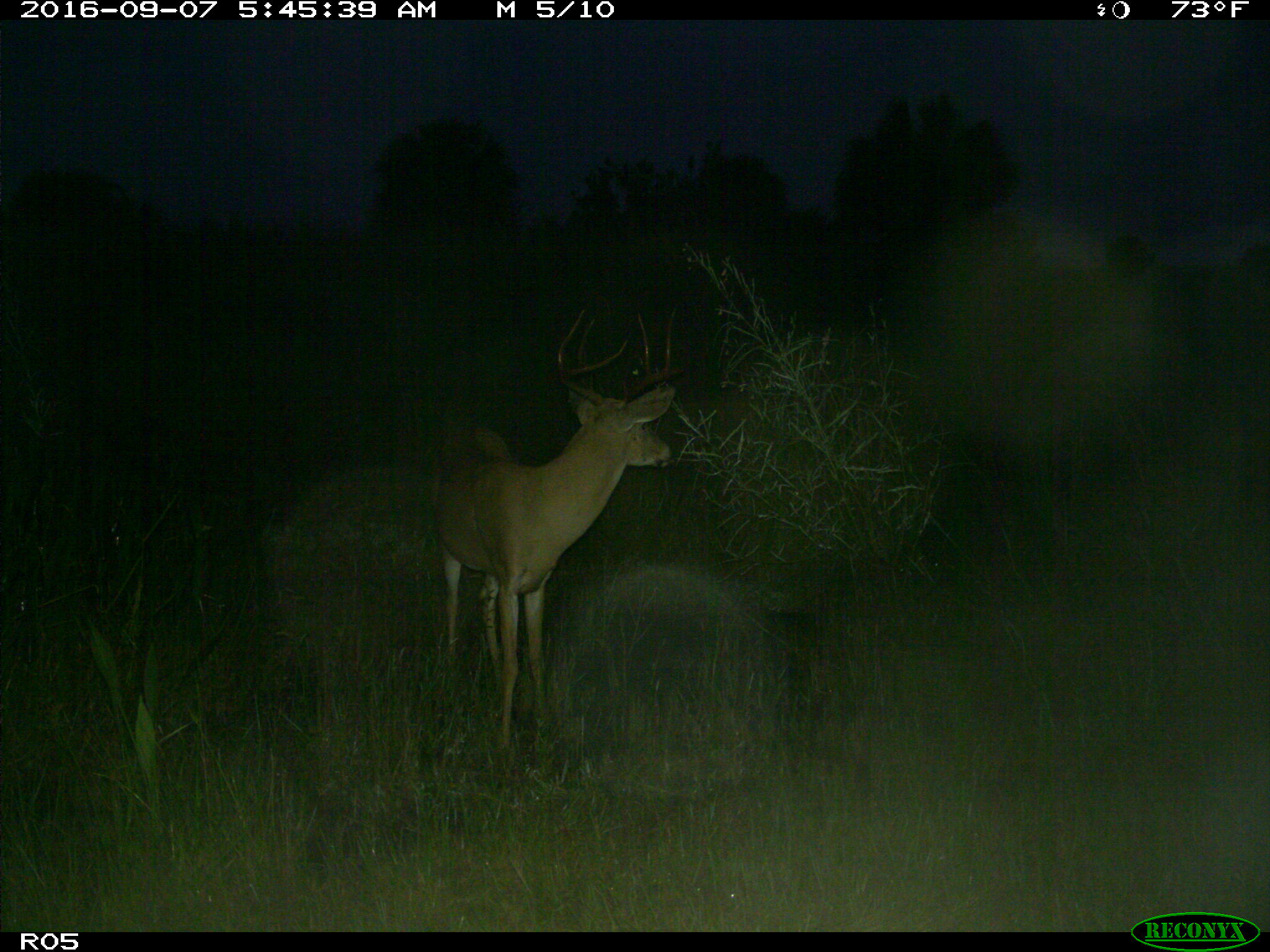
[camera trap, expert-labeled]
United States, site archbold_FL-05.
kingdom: Animalia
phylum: Chordata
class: Mammalia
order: Artiodactyla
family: Cervidae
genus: Odocoileus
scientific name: Odocoileus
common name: deer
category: unidentified deer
Unidentified deer (deer) (Odocoileus).